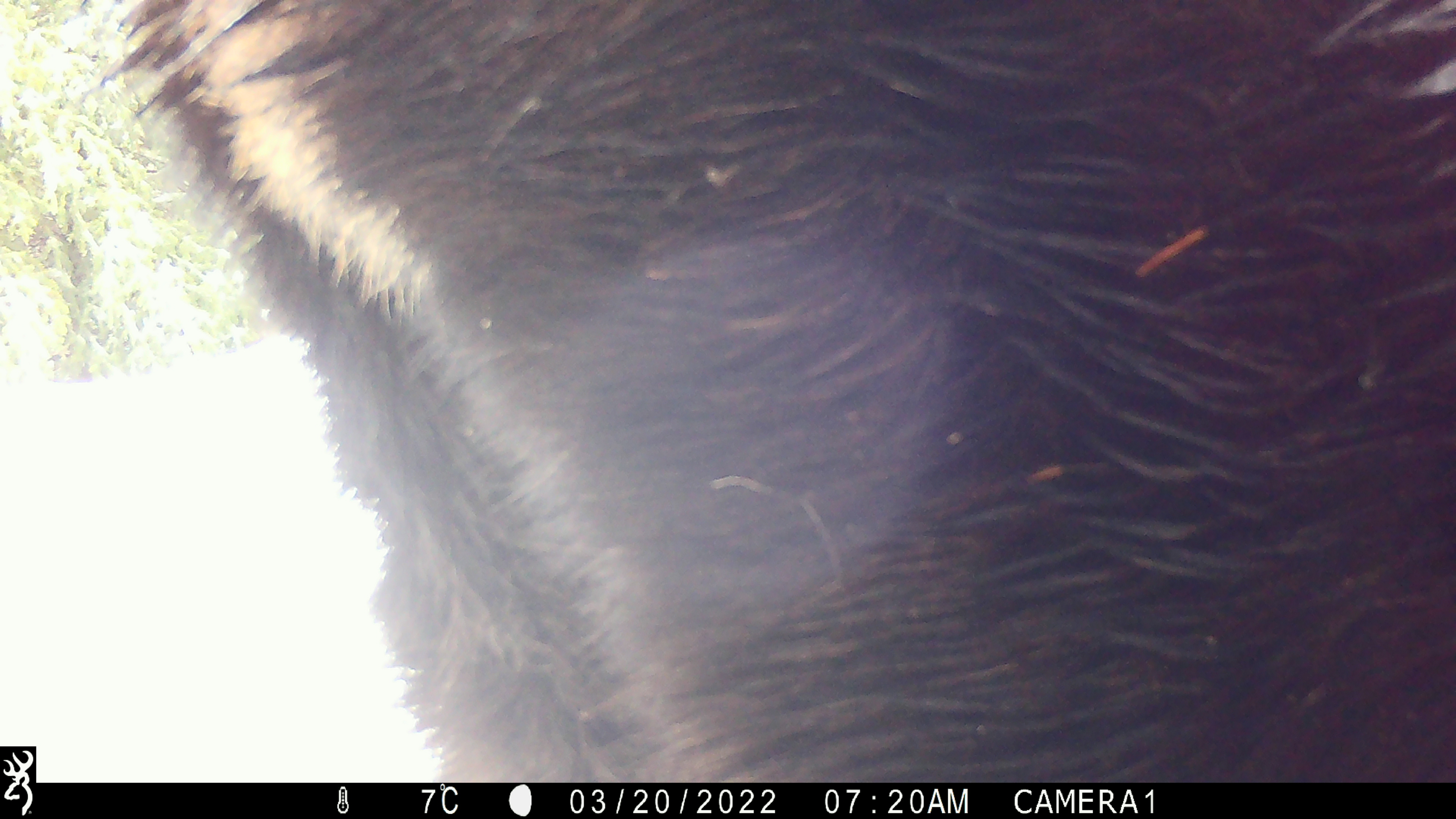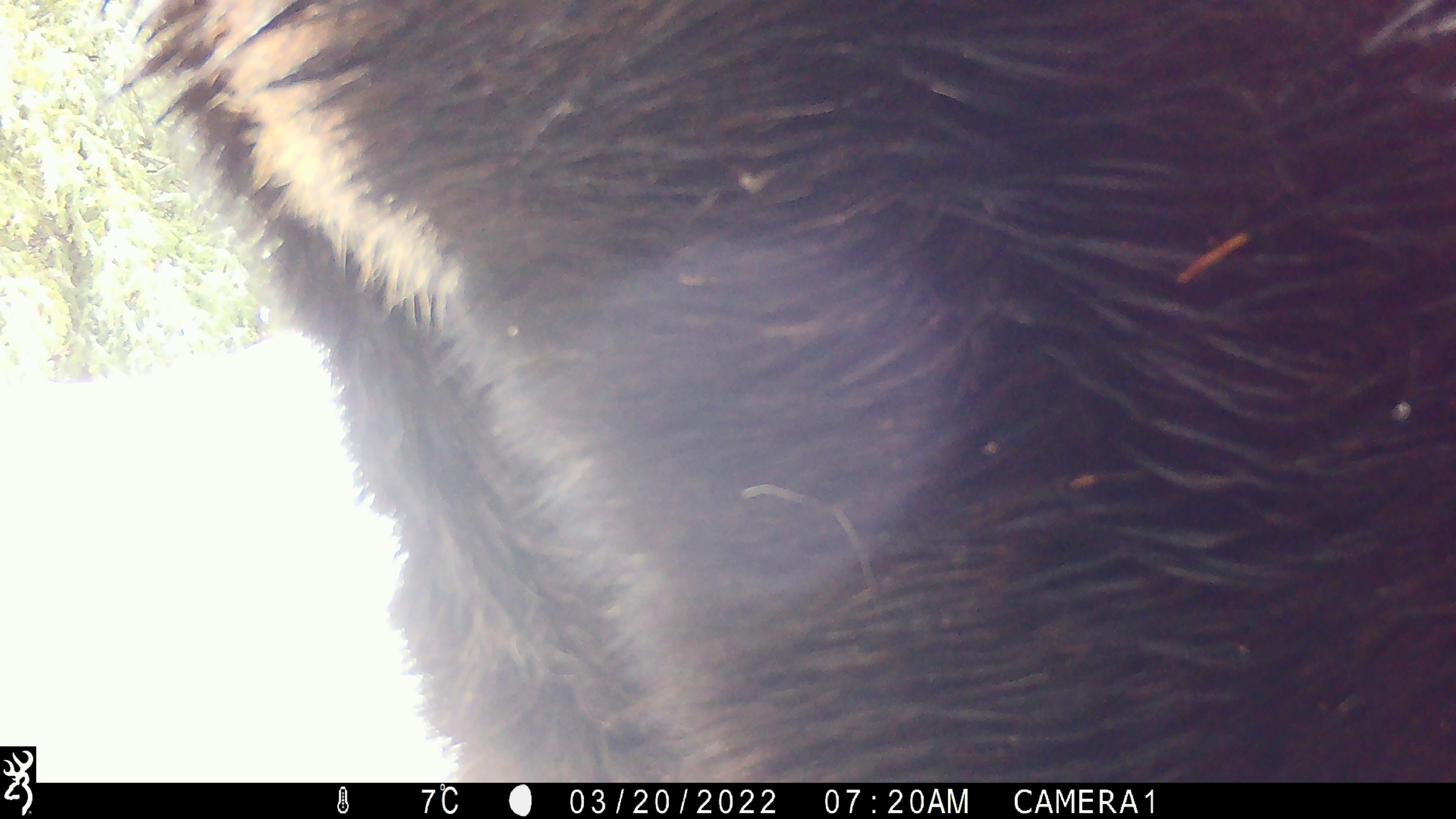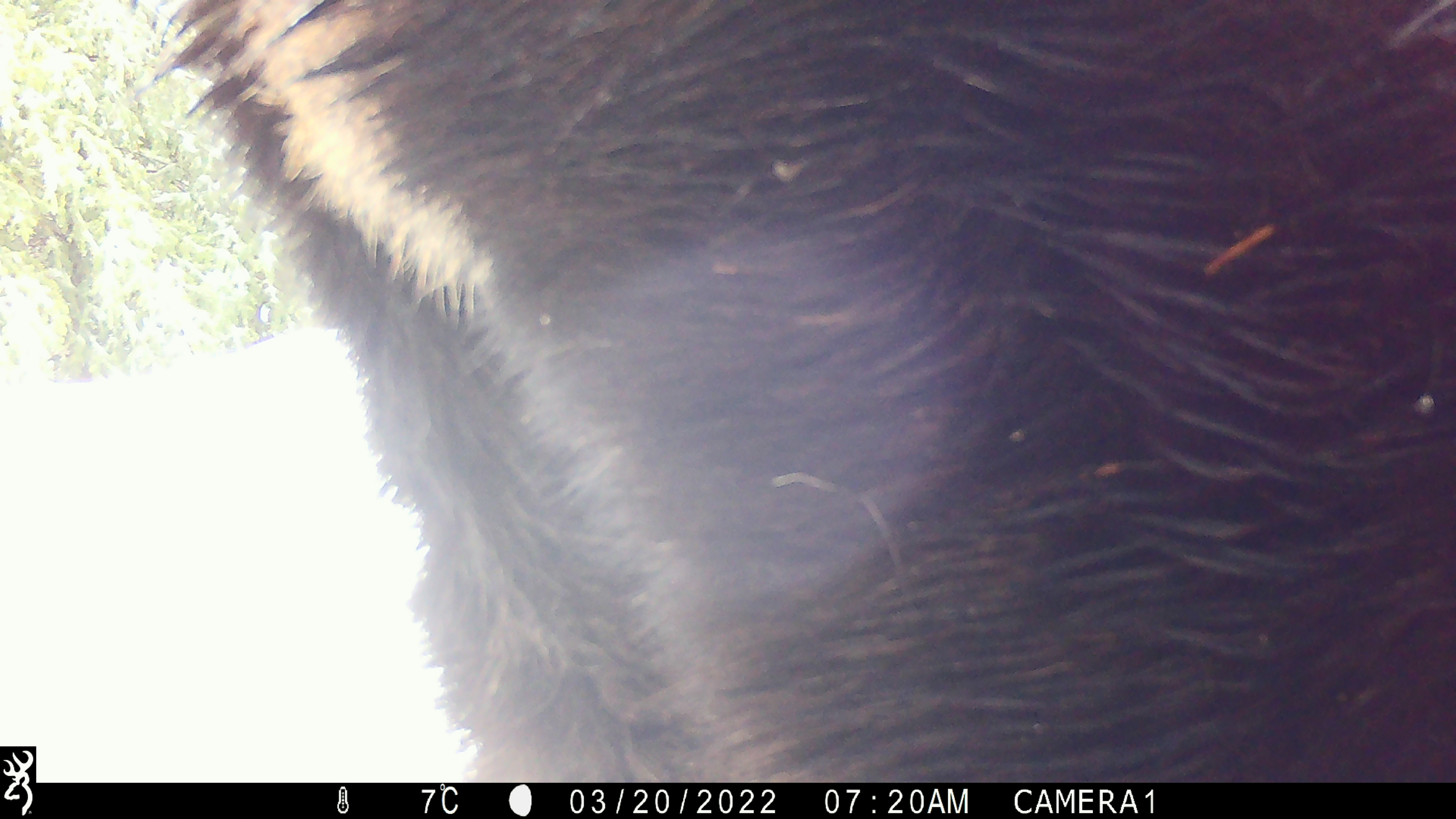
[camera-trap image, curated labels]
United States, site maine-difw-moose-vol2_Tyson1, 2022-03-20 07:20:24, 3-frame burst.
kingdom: Animalia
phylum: Chordata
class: Mammalia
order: Artiodactyla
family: Cervidae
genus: Alces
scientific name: Alces alces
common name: moose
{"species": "moose (Alces alces)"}